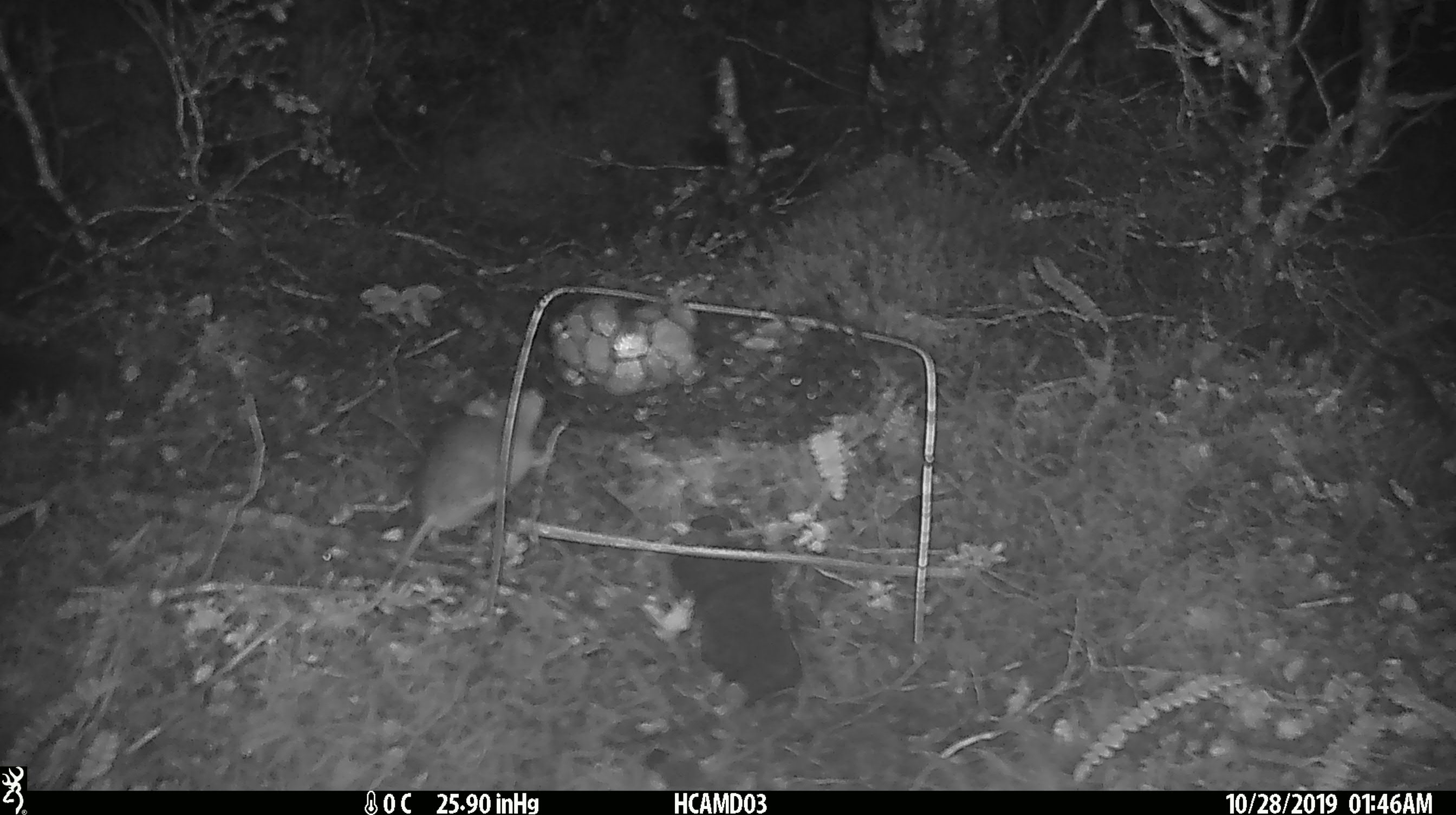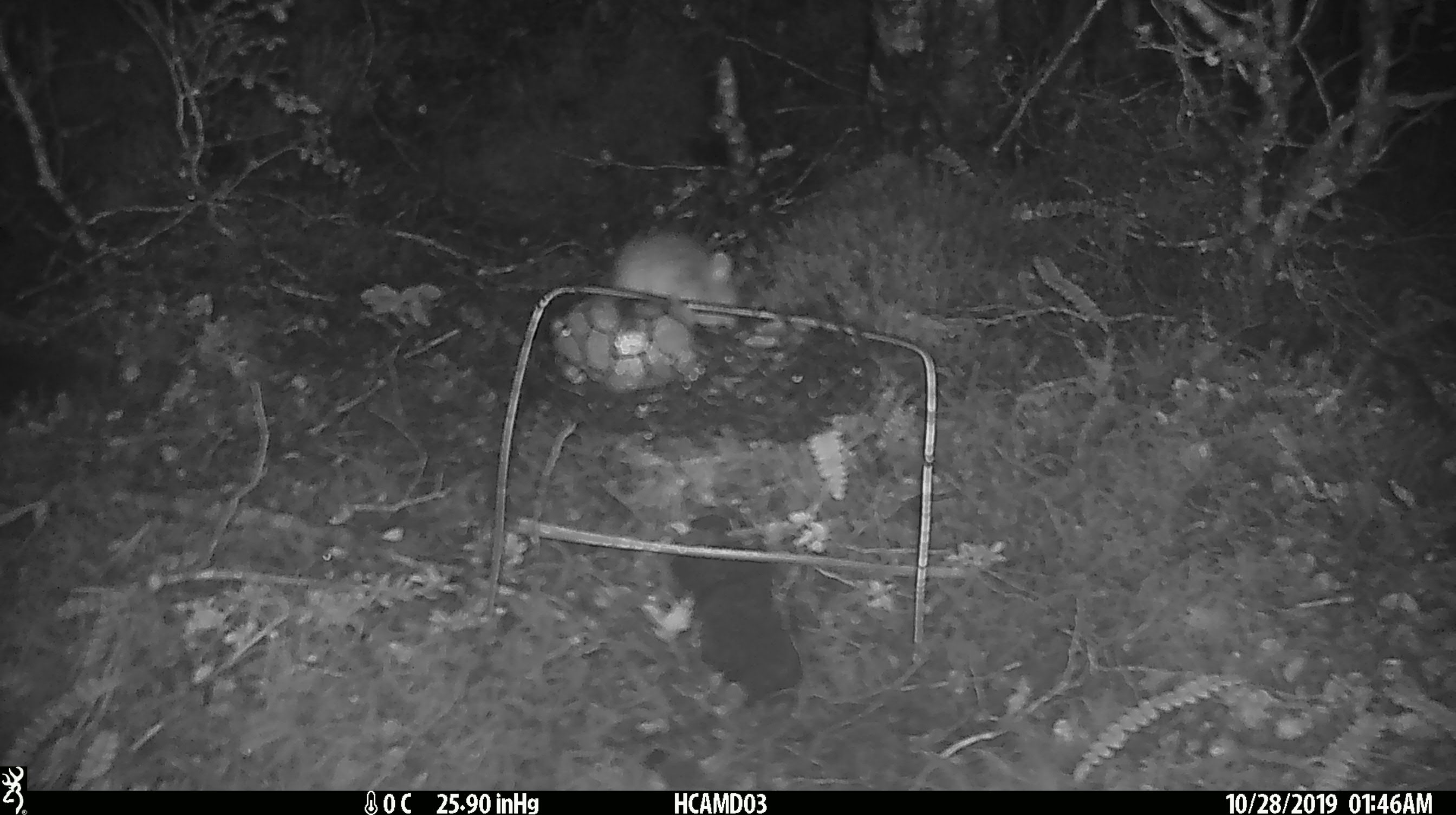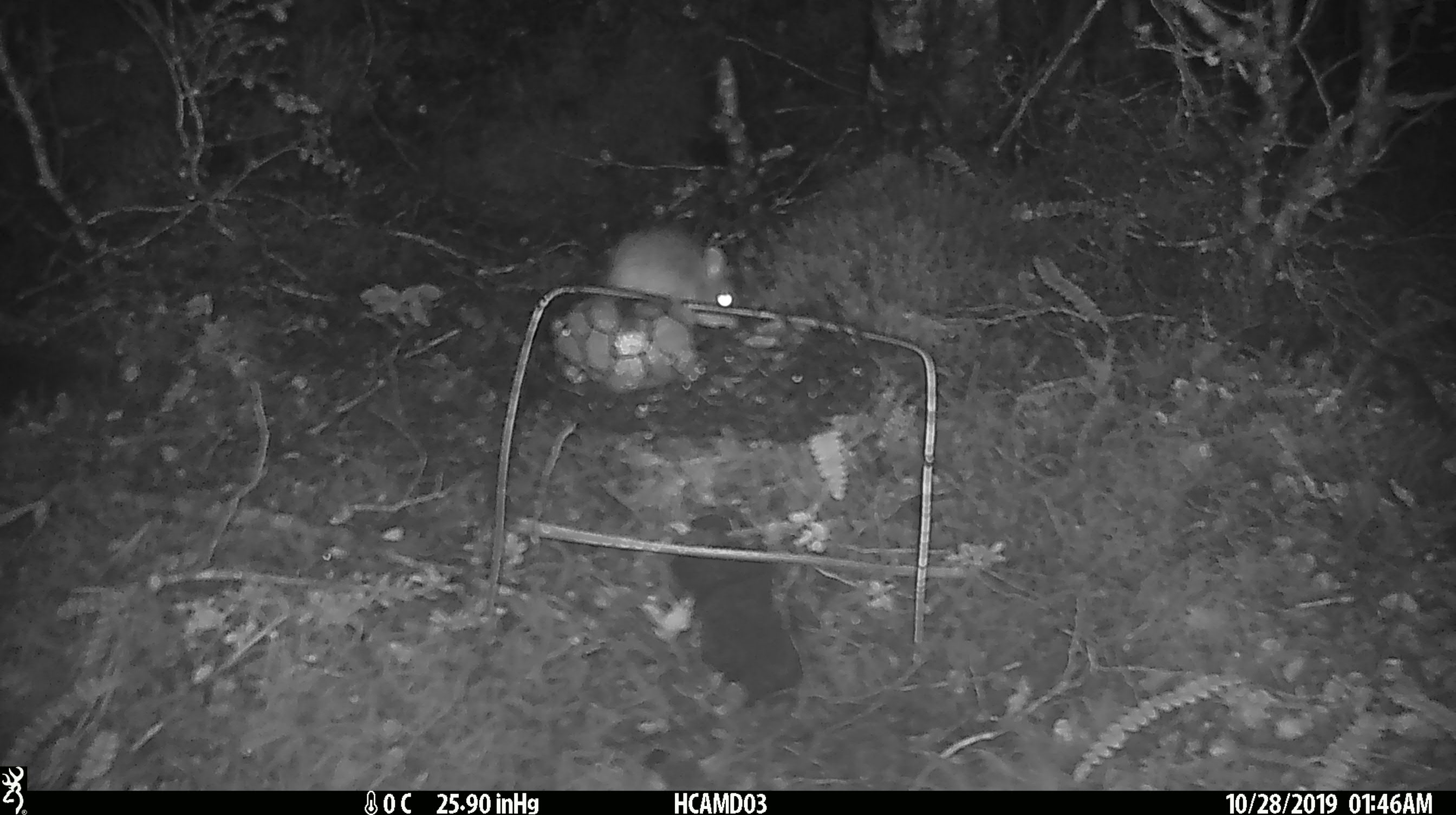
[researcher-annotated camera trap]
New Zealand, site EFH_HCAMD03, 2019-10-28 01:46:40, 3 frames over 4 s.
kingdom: Animalia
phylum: Chordata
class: Mammalia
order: Rodentia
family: Muridae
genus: Mus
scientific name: Mus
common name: mouse